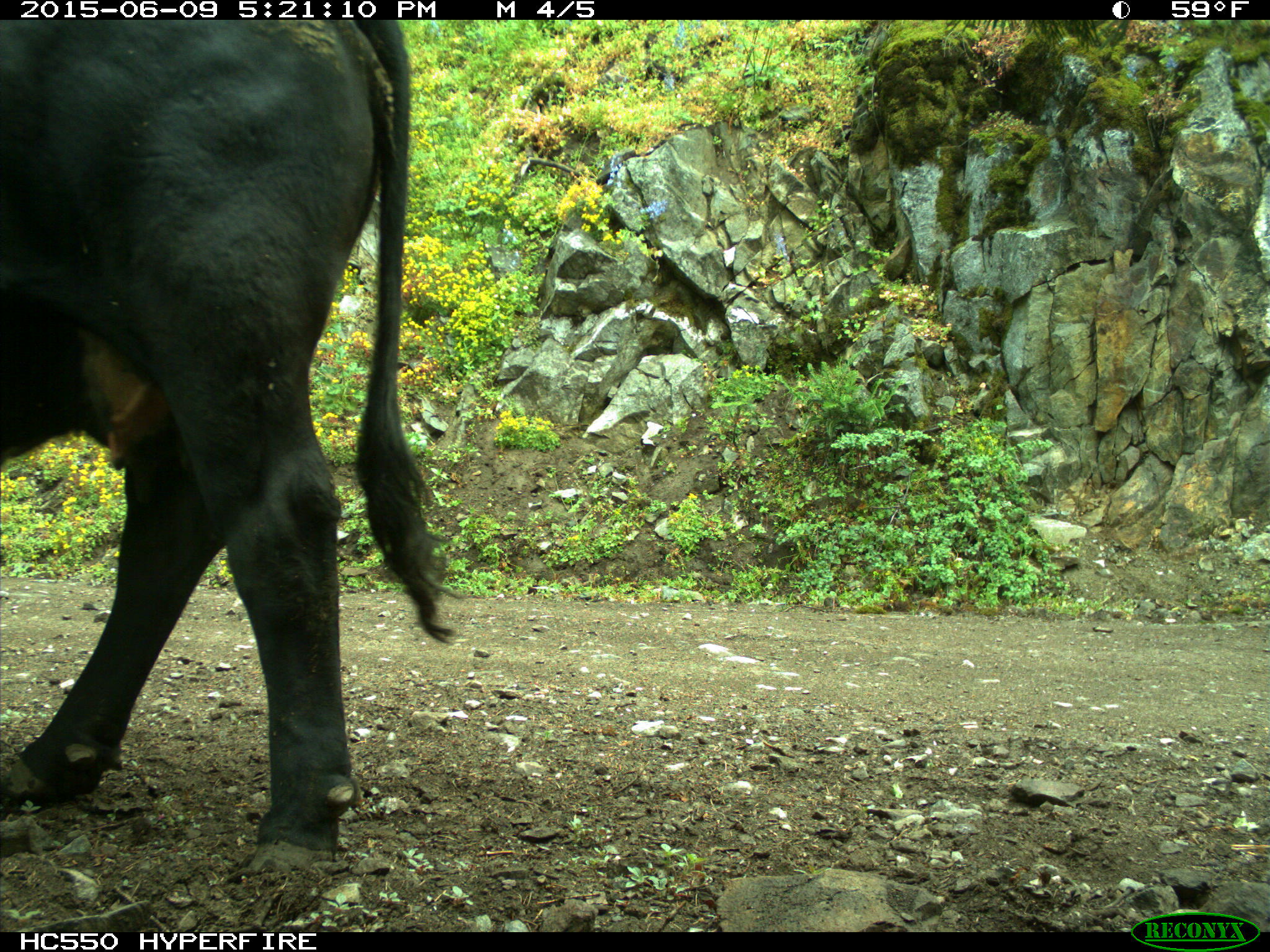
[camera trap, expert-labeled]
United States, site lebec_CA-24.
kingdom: Animalia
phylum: Chordata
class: Mammalia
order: Artiodactyla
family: Bovidae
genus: Bos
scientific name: Bos taurus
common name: domestic cow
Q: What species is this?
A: Bos taurus (domestic cow).